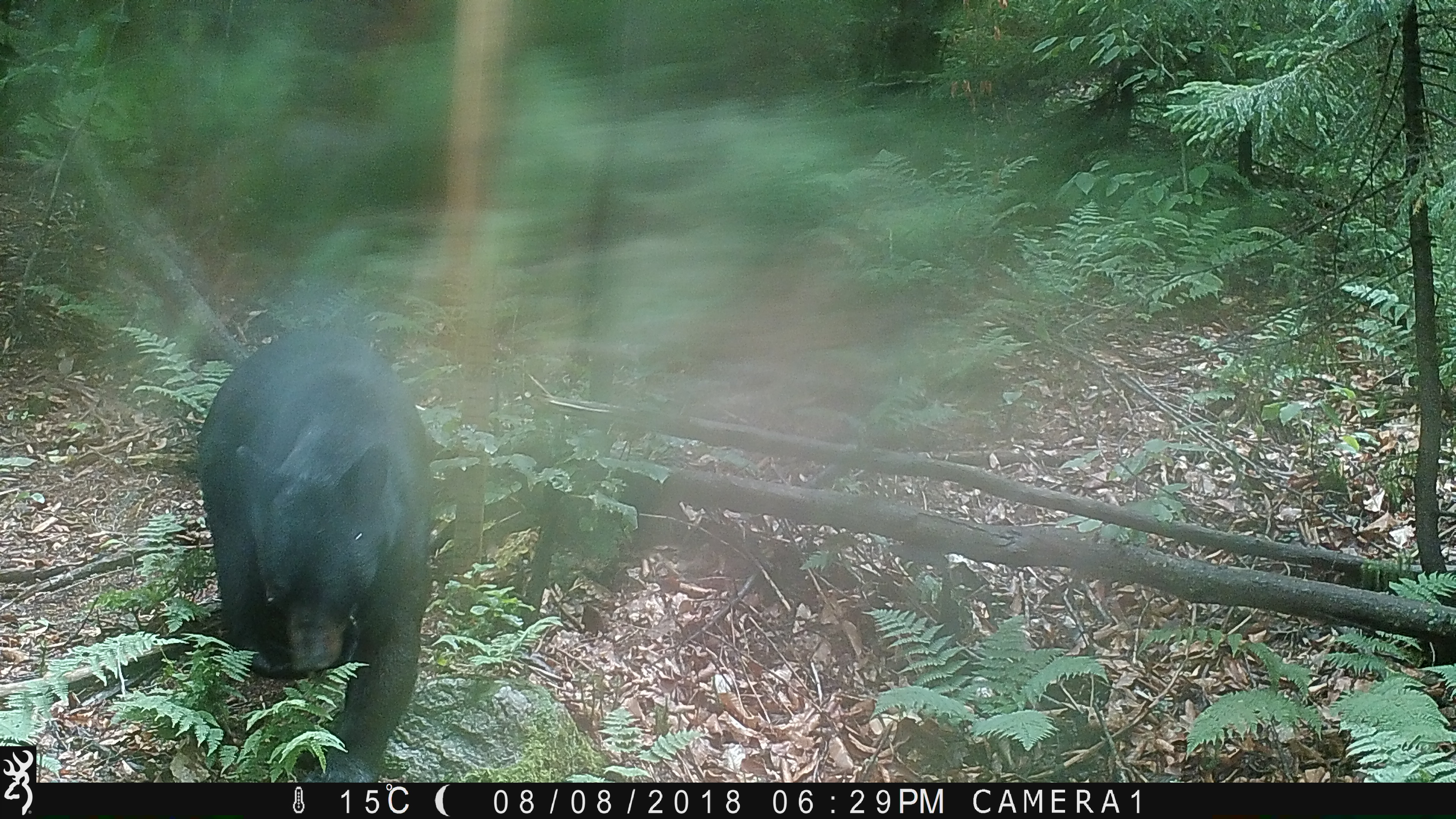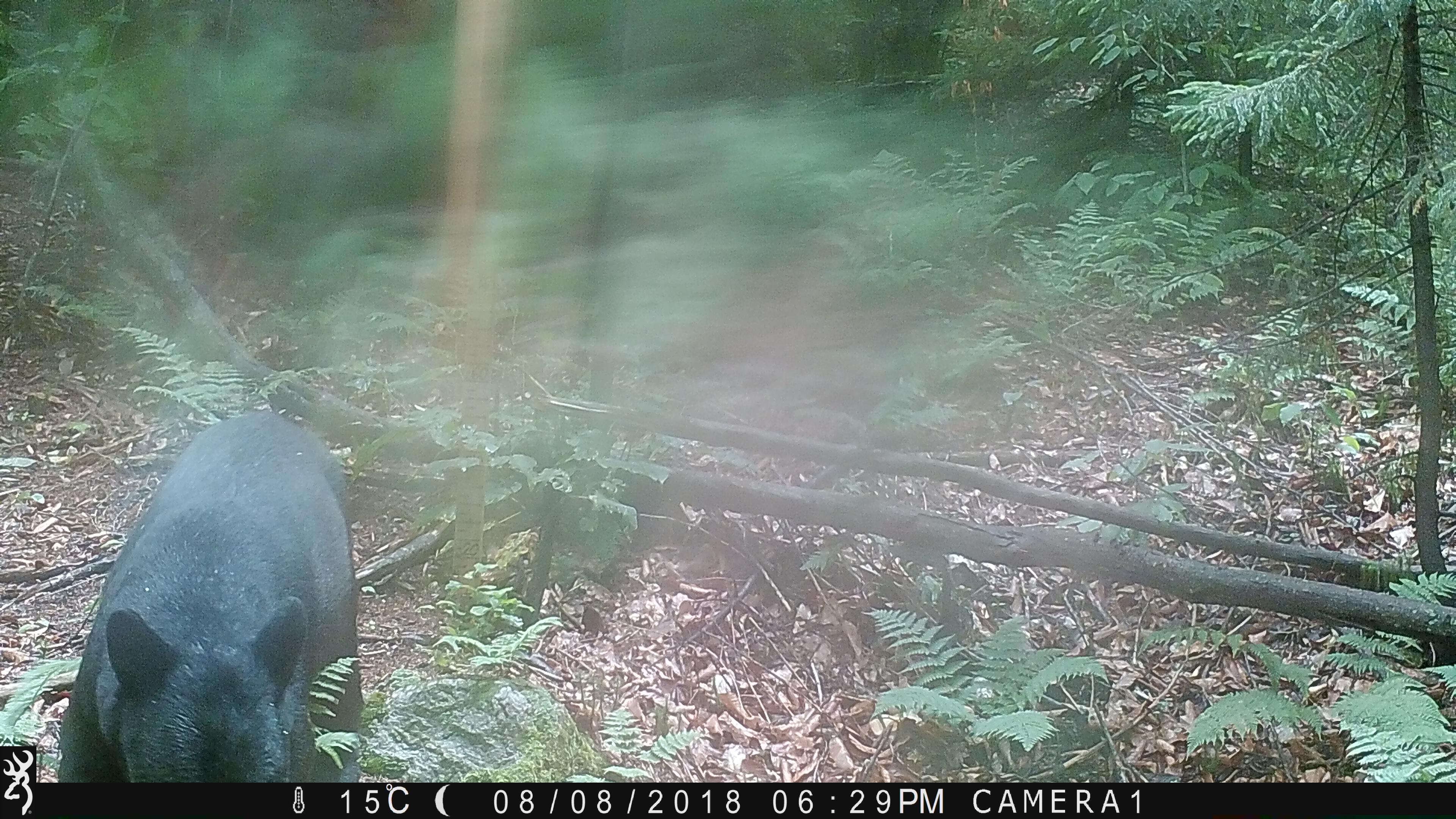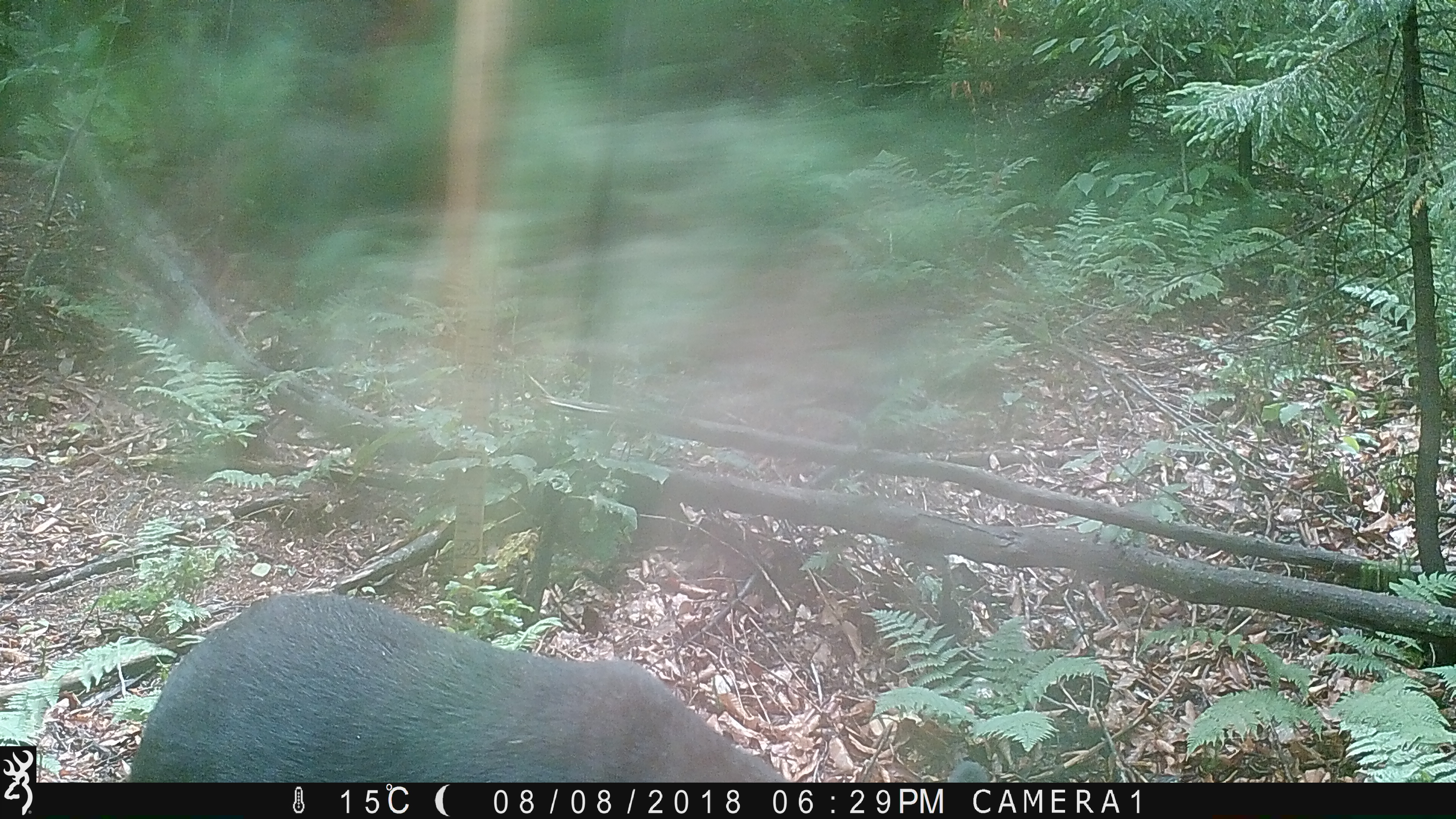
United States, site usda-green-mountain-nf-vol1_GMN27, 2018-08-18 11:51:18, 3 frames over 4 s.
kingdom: Animalia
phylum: Chordata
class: Mammalia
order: Carnivora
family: Ursidae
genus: Ursus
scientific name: Ursus americanus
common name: black bear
Black bear (Ursus americanus).